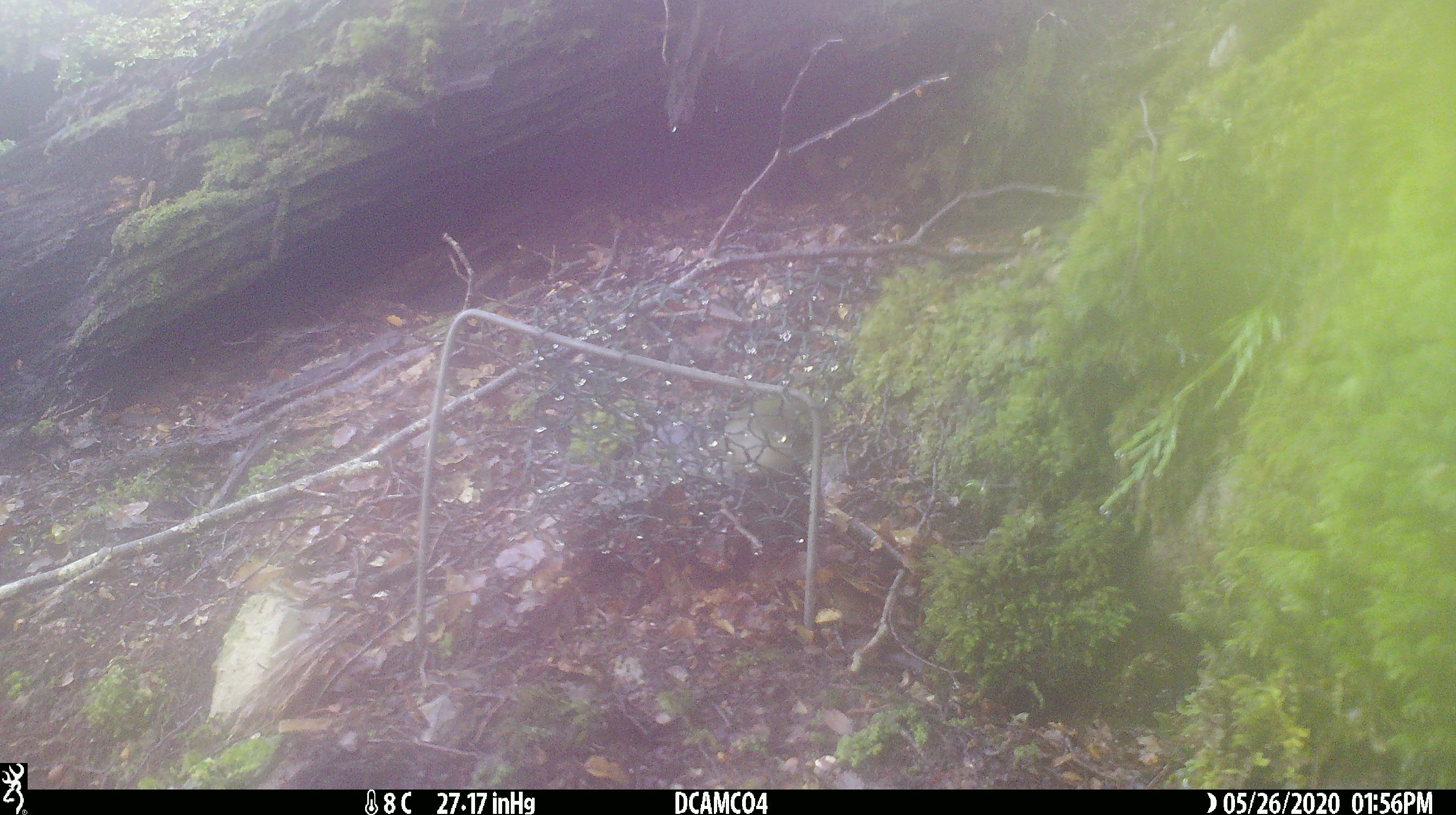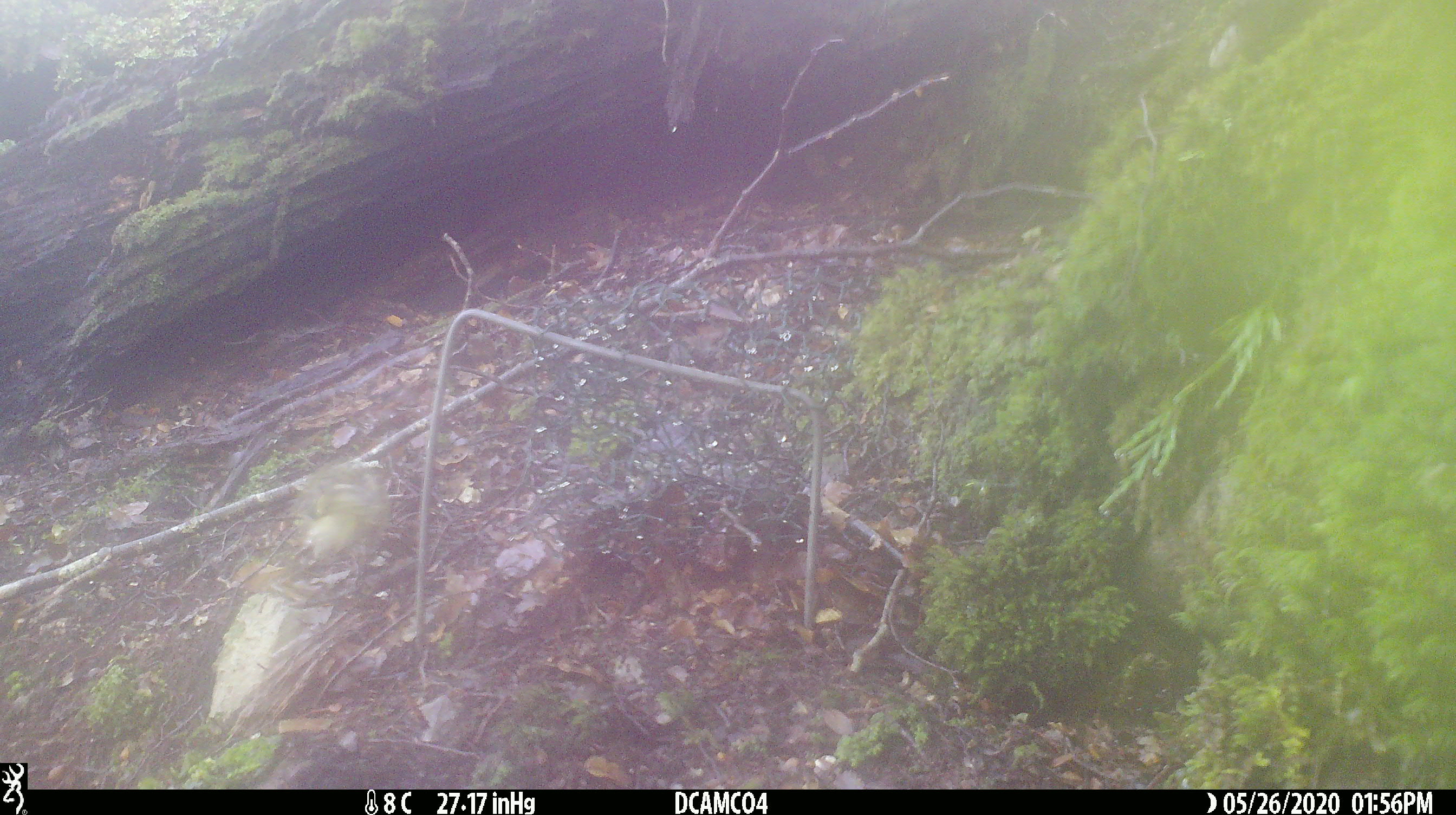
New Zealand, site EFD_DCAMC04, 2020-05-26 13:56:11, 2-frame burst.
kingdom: Animalia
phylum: Chordata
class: Aves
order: Passeriformes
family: Acanthisittidae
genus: Acanthisitta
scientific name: Acanthisitta chloris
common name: rifleman